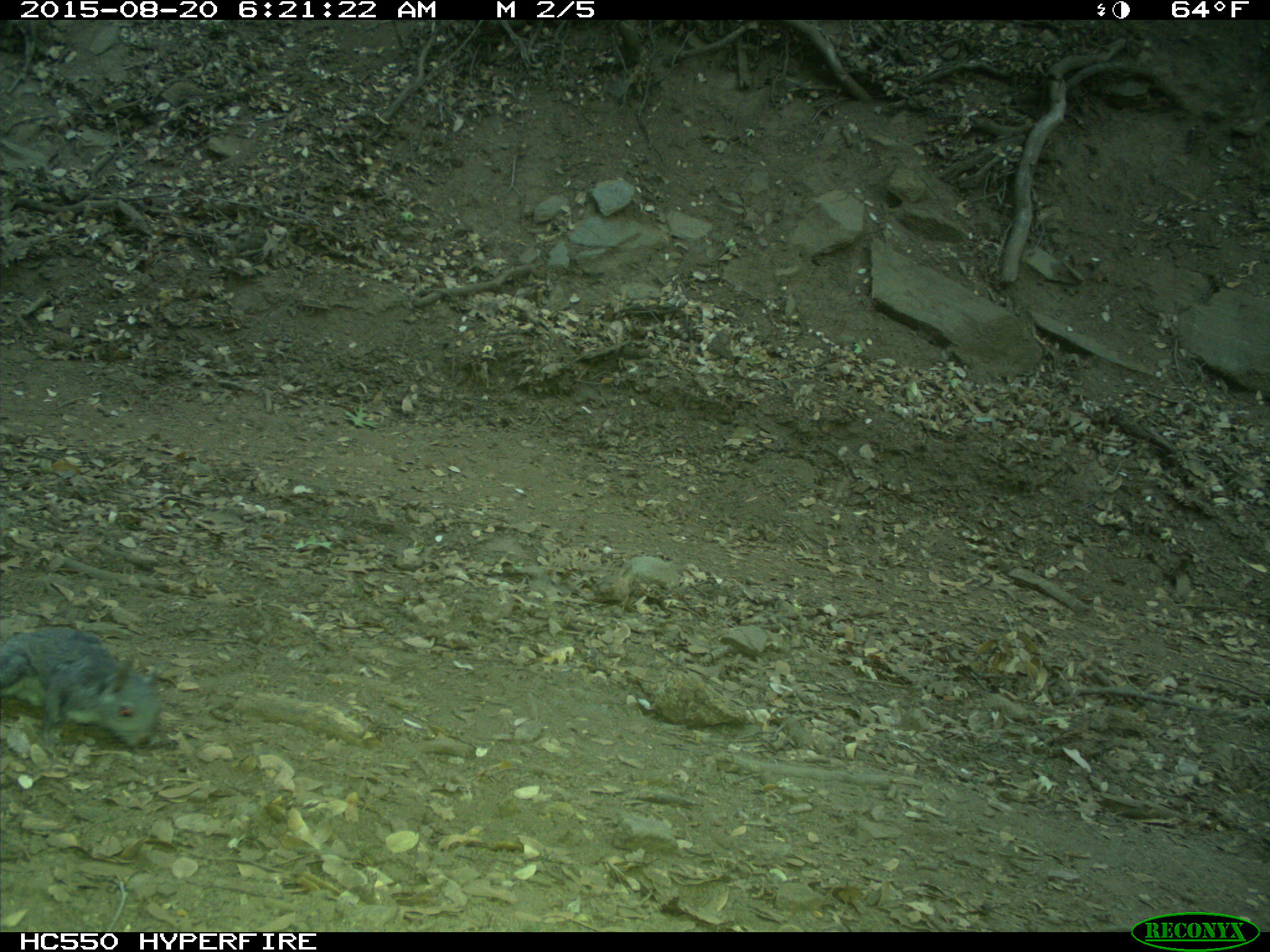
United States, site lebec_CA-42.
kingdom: Animalia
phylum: Chordata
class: Mammalia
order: Rodentia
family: Sciuridae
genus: Sciurus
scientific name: Sciurus carolinensis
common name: eastern gray squirrel